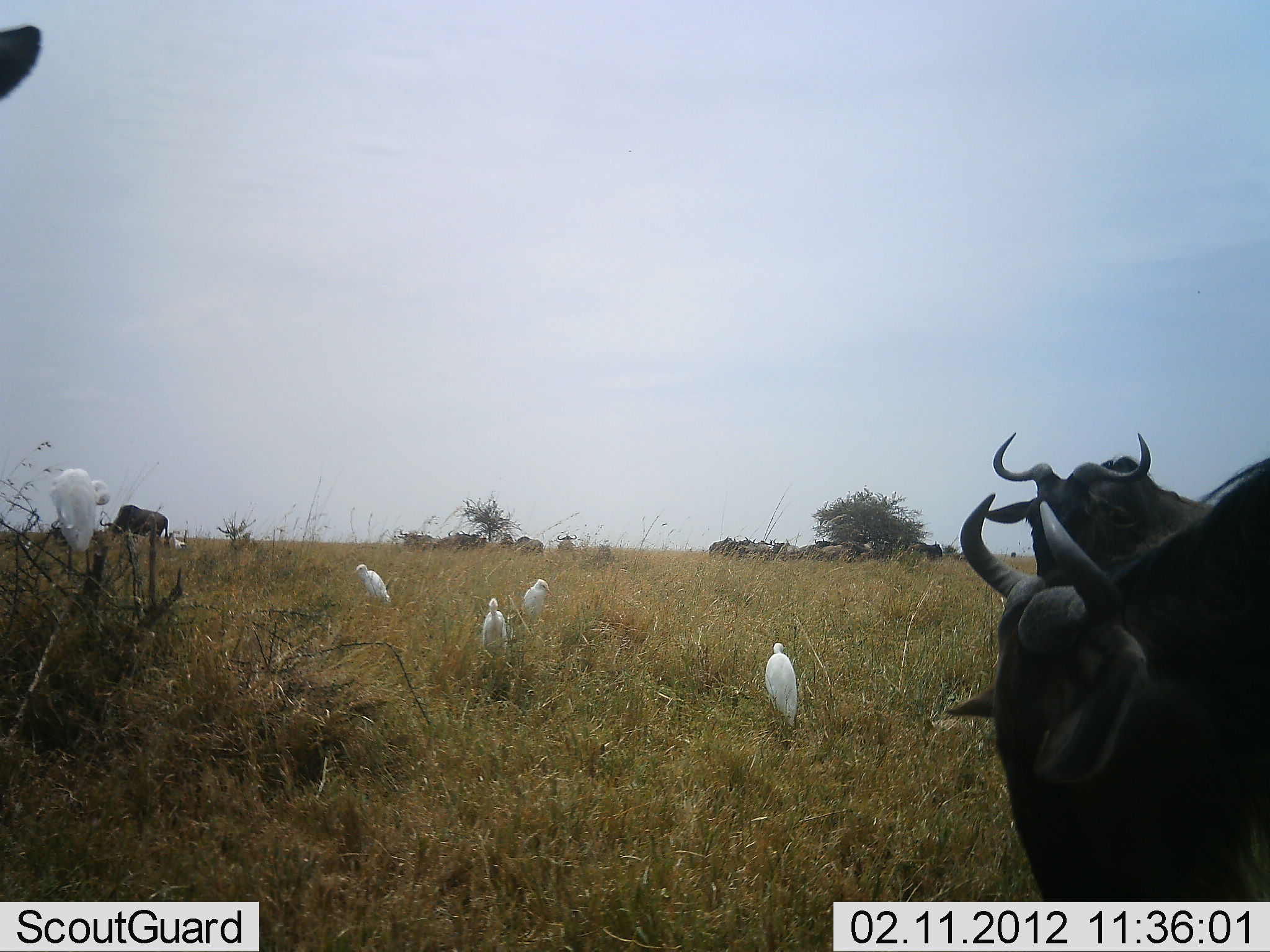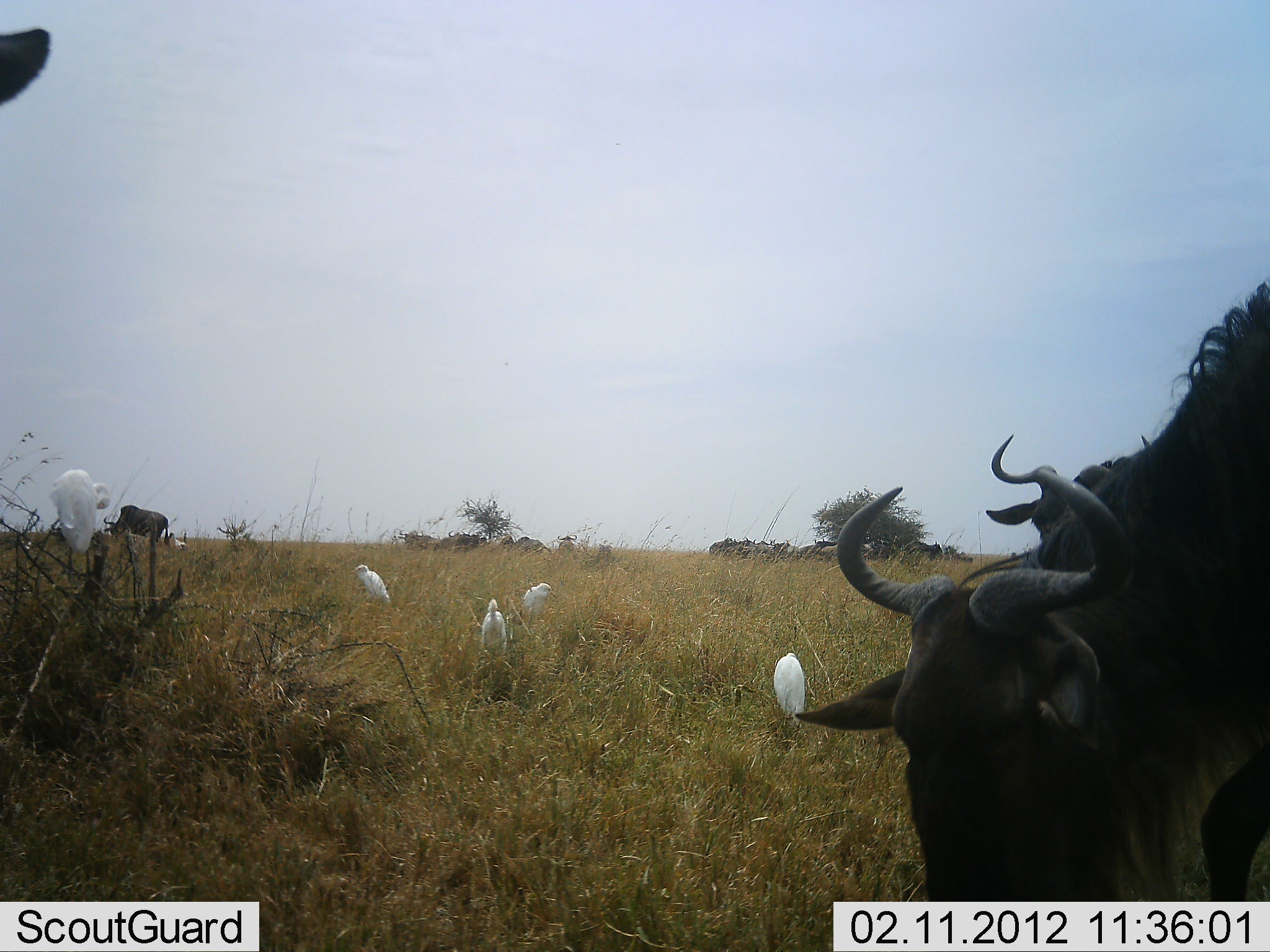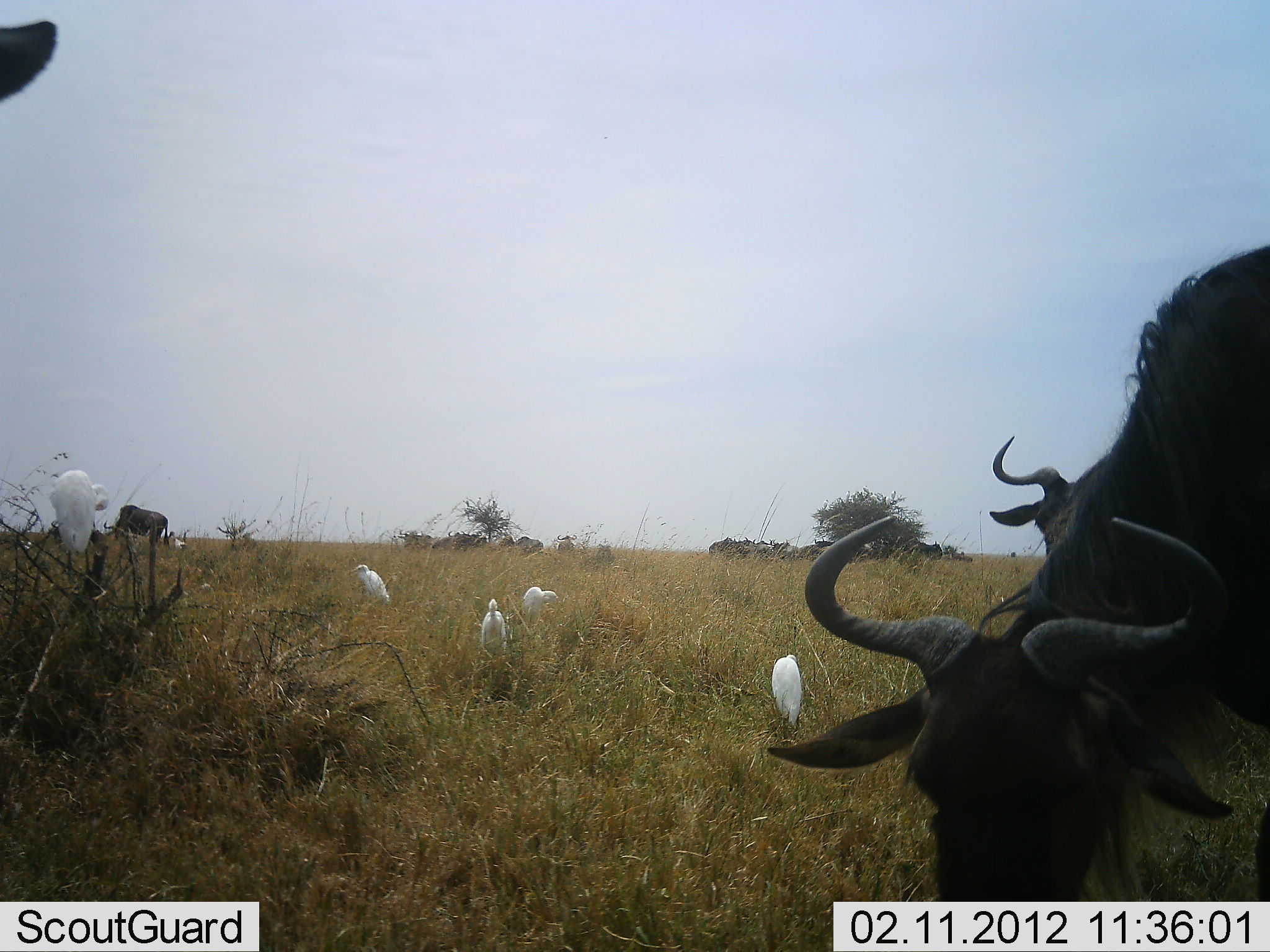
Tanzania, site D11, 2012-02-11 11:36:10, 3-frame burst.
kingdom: Animalia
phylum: Chordata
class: Aves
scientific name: Aves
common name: bird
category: otherbird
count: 5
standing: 69%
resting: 23%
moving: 0%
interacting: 0%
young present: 0%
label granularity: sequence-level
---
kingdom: Animalia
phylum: Chordata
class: Mammalia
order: Artiodactyla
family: Bovidae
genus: Connochaetes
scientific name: Connochaetes taurinus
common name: blue wildebeest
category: wildebeest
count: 4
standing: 54%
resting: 8%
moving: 8%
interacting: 8%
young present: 0%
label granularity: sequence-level